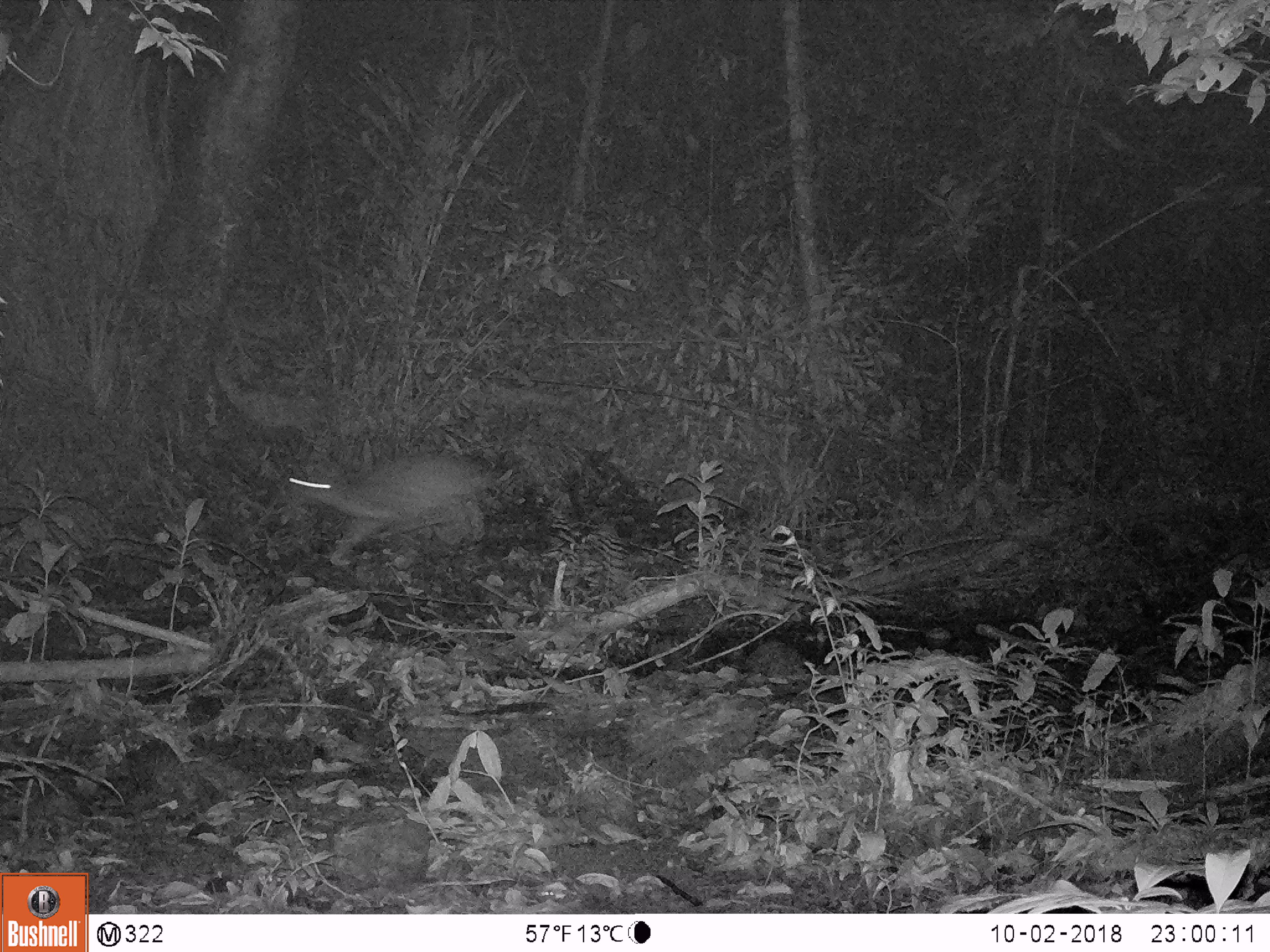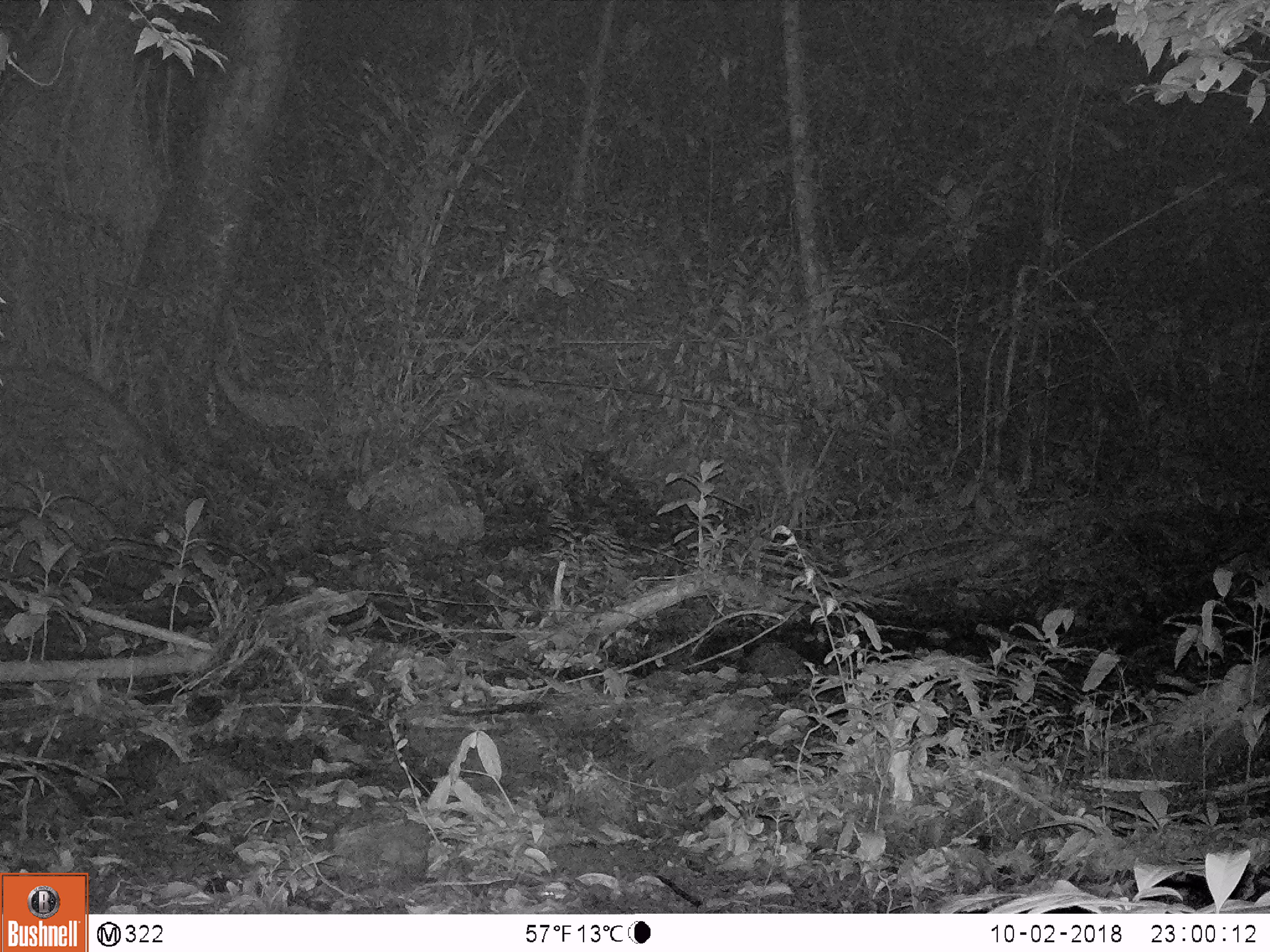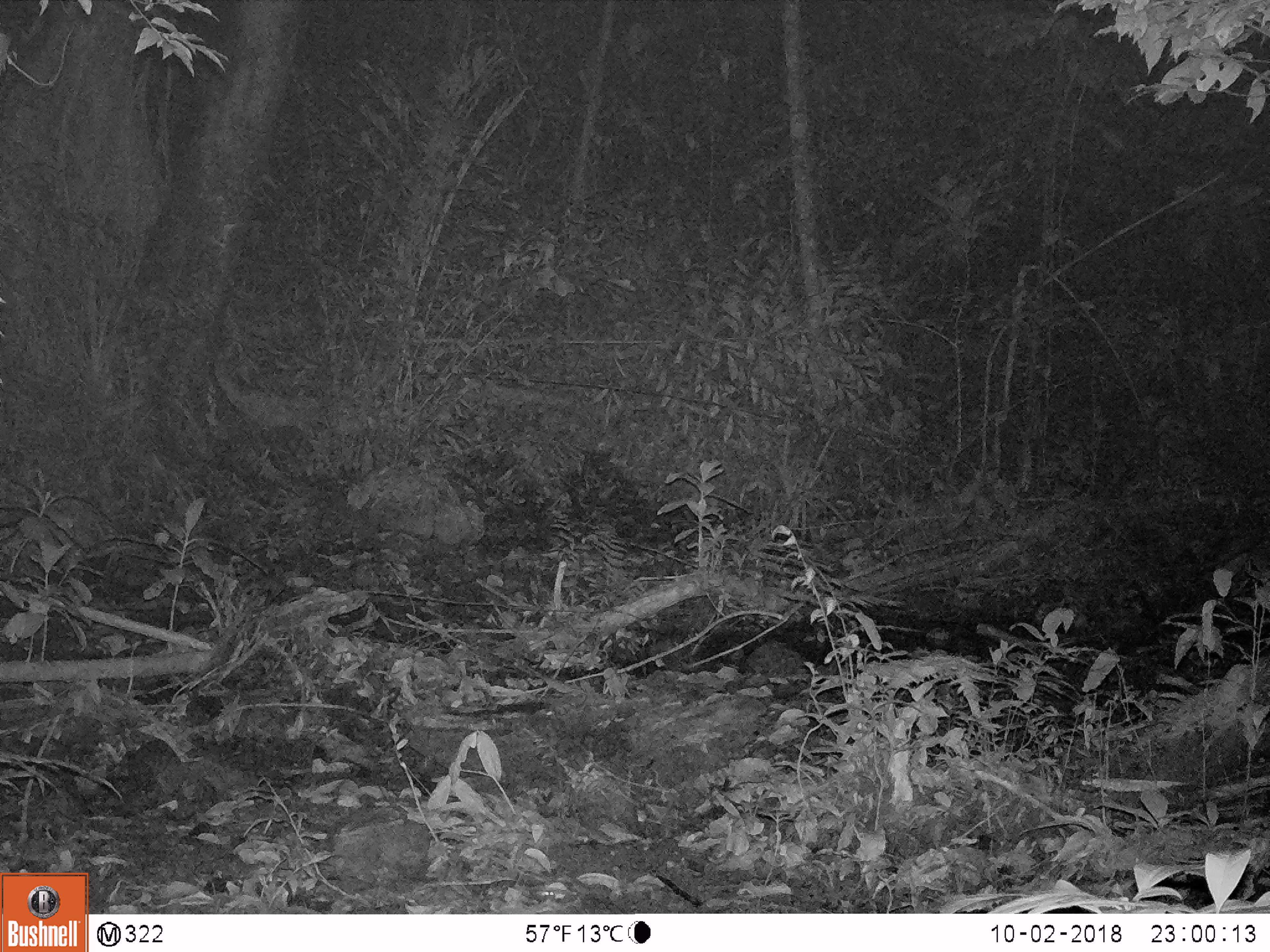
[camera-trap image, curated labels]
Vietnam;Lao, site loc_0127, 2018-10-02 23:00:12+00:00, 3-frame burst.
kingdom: Animalia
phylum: Chordata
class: Mammalia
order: Artiodactyla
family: Cervidae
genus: Muntiacus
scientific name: Muntiacus vuquangensis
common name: large-antlered muntjac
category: large antlered muntjac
Large antlered muntjac (large-antlered muntjac) (Muntiacus vuquangensis). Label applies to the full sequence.